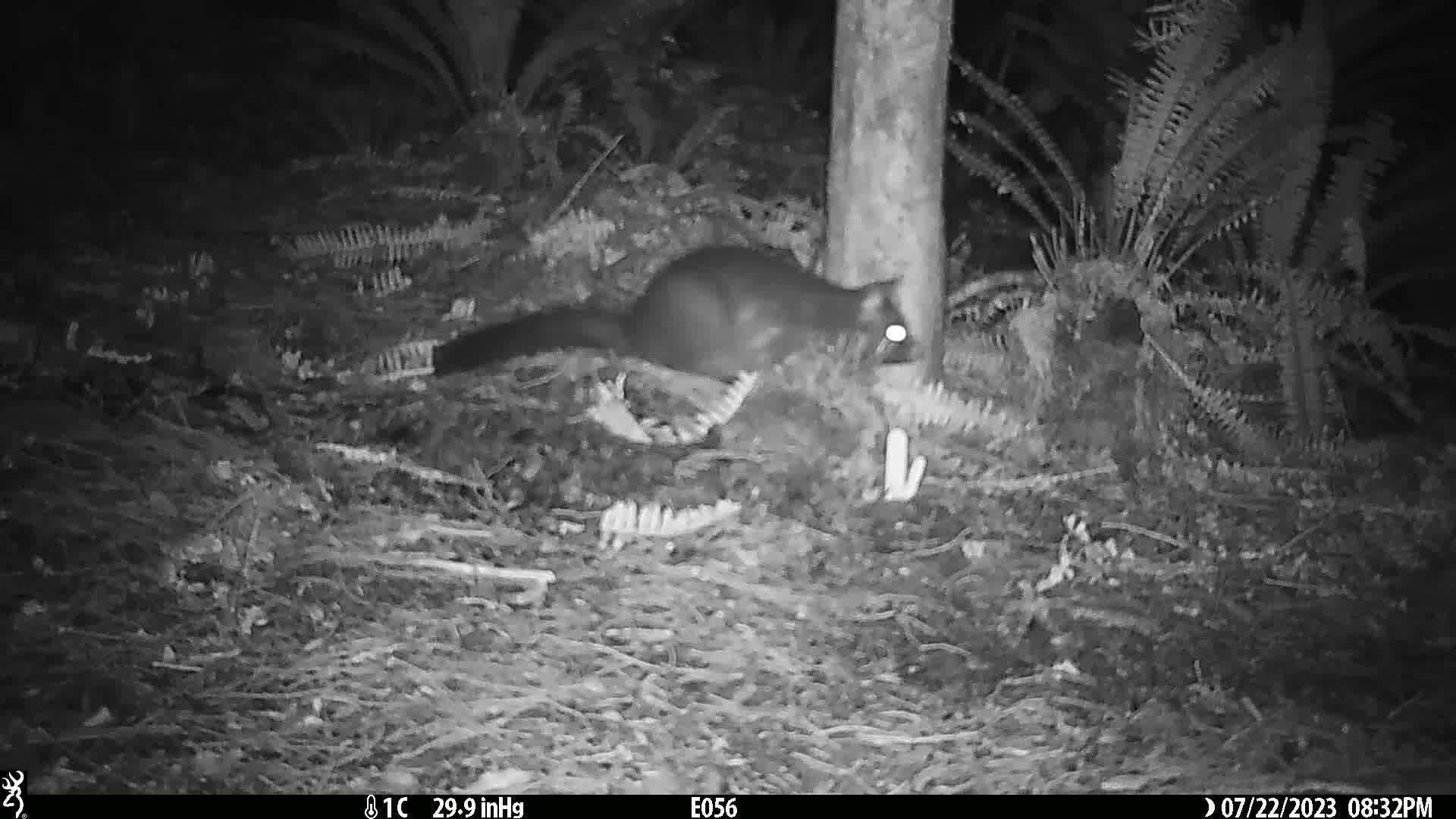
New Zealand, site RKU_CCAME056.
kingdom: Animalia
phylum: Chordata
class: Mammalia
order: Diprotodontia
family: Phalangeridae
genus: Trichosurus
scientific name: Trichosurus vulpecula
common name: common brushtail possum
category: possum